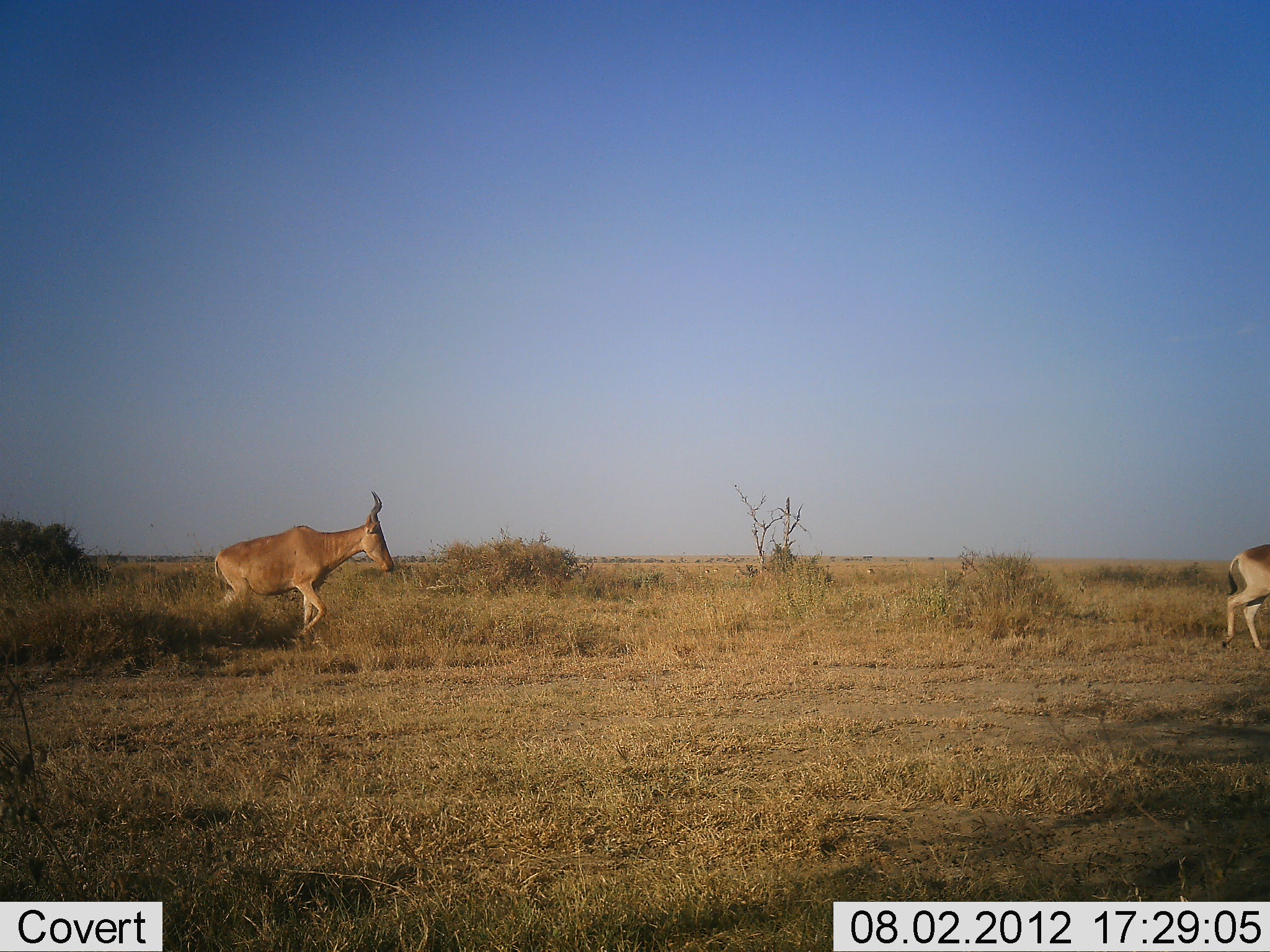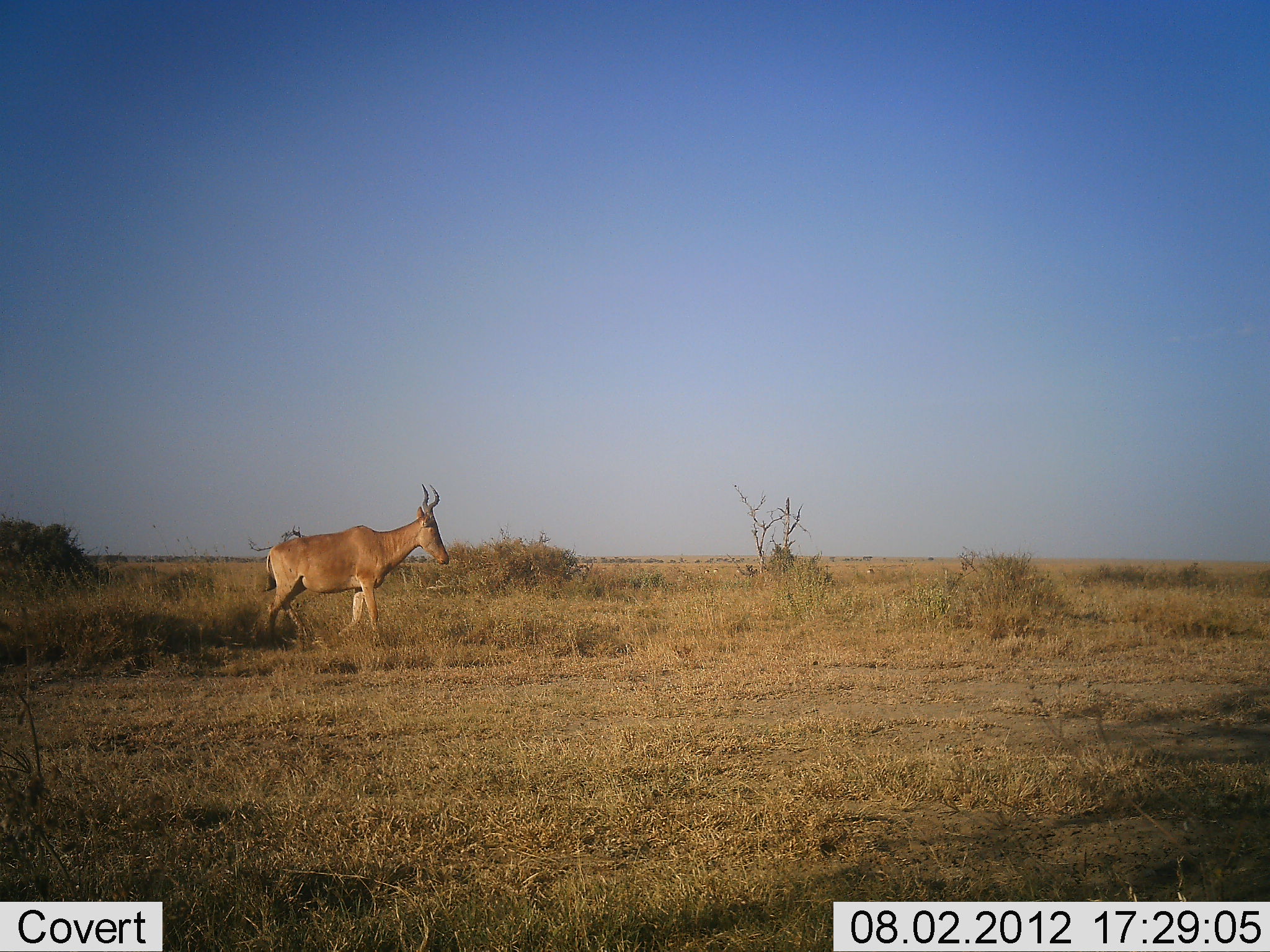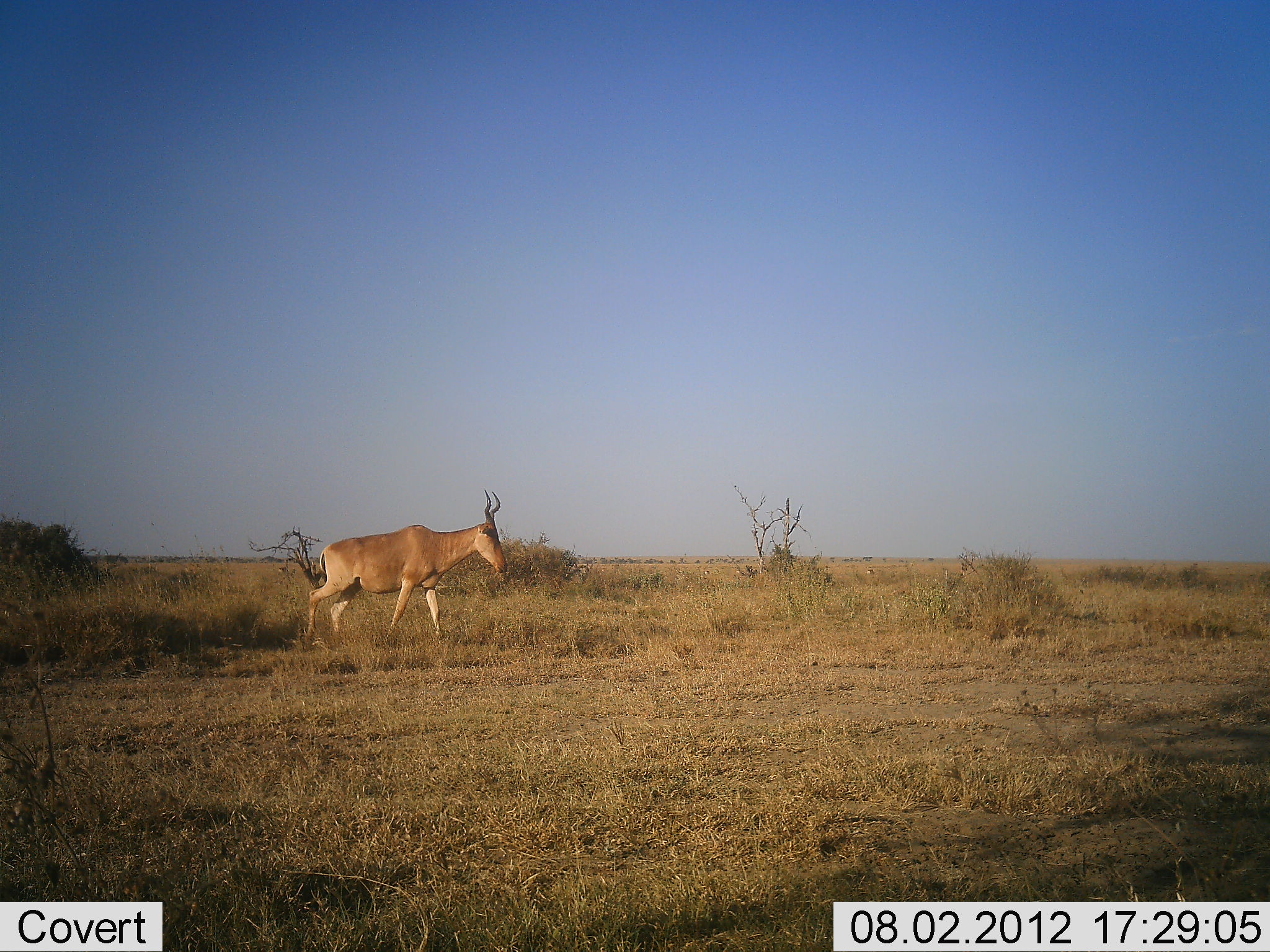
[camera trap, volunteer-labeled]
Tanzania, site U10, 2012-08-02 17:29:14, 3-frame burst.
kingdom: Animalia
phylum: Chordata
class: Mammalia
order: Artiodactyla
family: Bovidae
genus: Alcelaphus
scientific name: Alcelaphus buselaphus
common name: hartebeest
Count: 2.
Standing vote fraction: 10%.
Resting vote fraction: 0%.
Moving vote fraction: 100%.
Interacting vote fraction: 0%.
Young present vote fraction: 0%.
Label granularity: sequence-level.